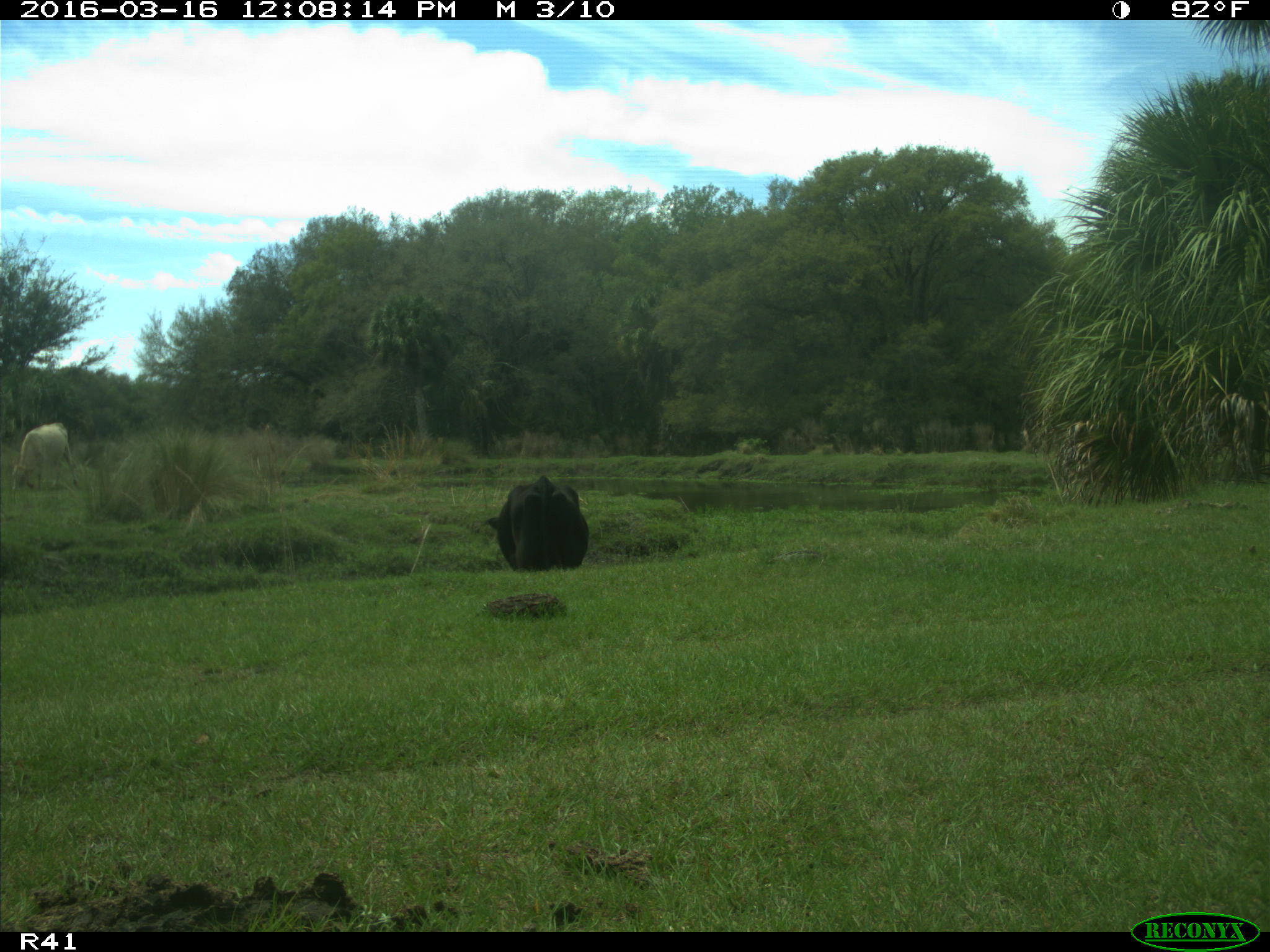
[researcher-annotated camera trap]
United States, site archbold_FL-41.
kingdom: Animalia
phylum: Chordata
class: Mammalia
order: Artiodactyla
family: Bovidae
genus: Bos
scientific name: Bos taurus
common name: domestic cow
Bos taurus (domestic cow).